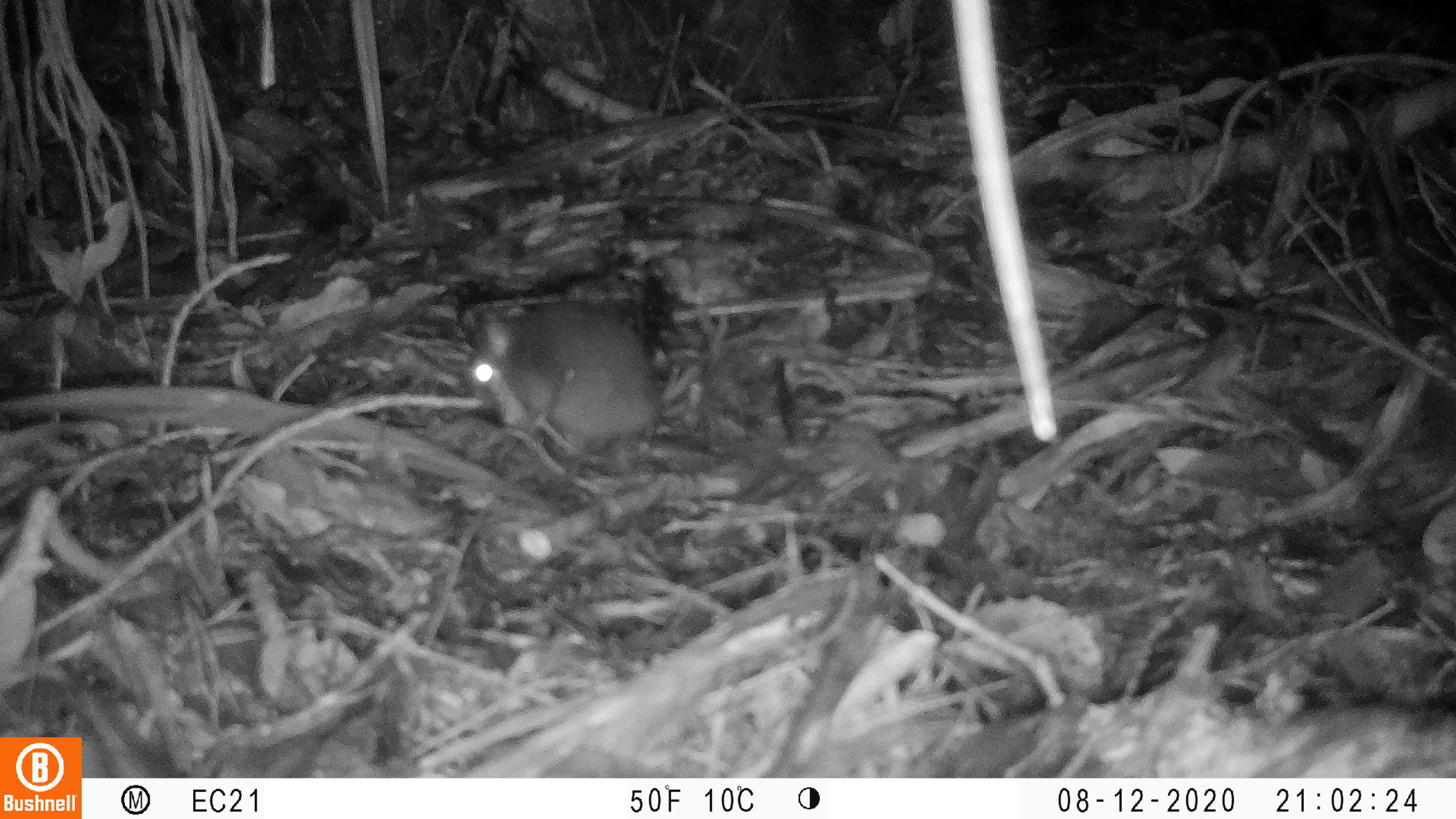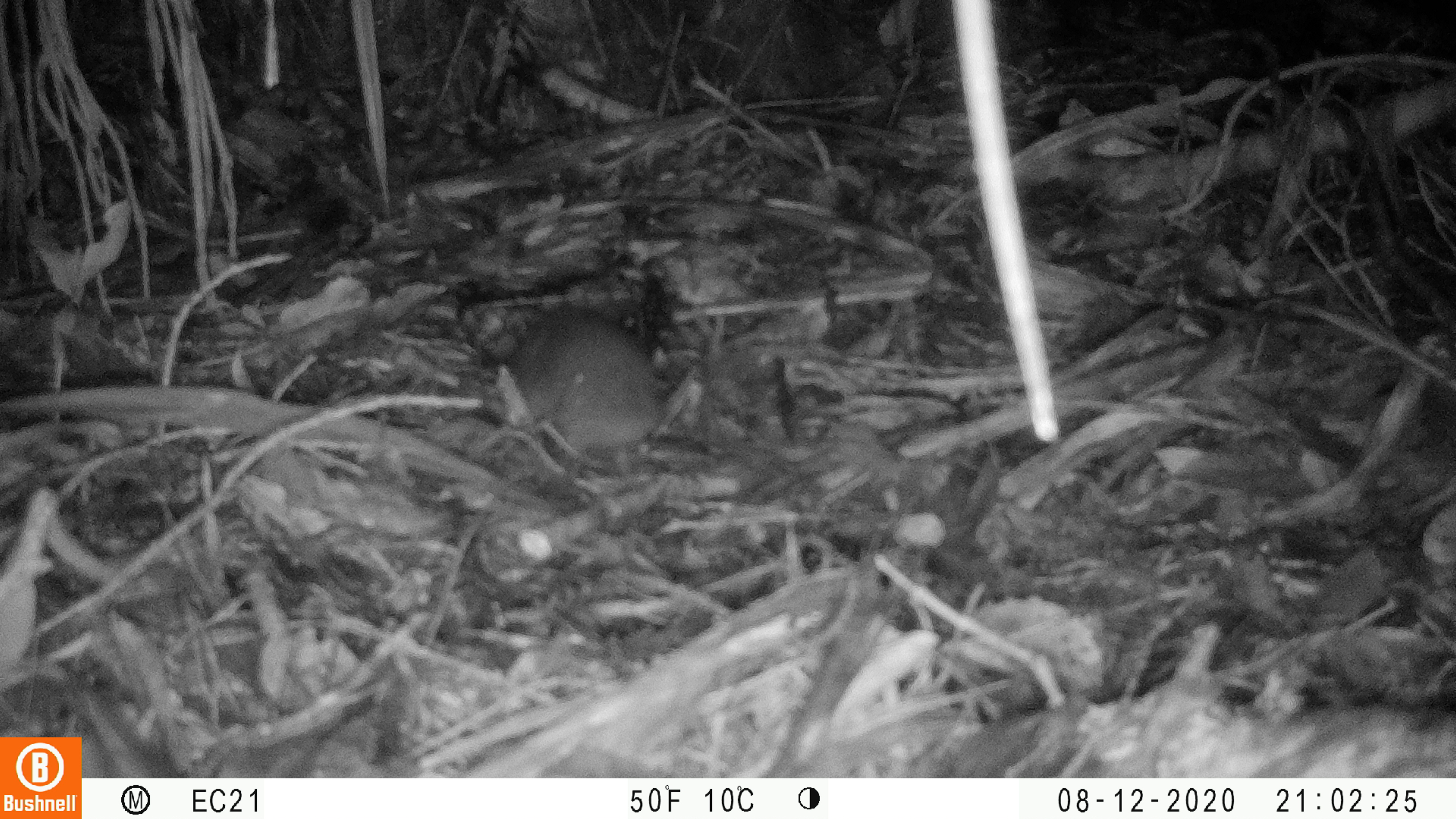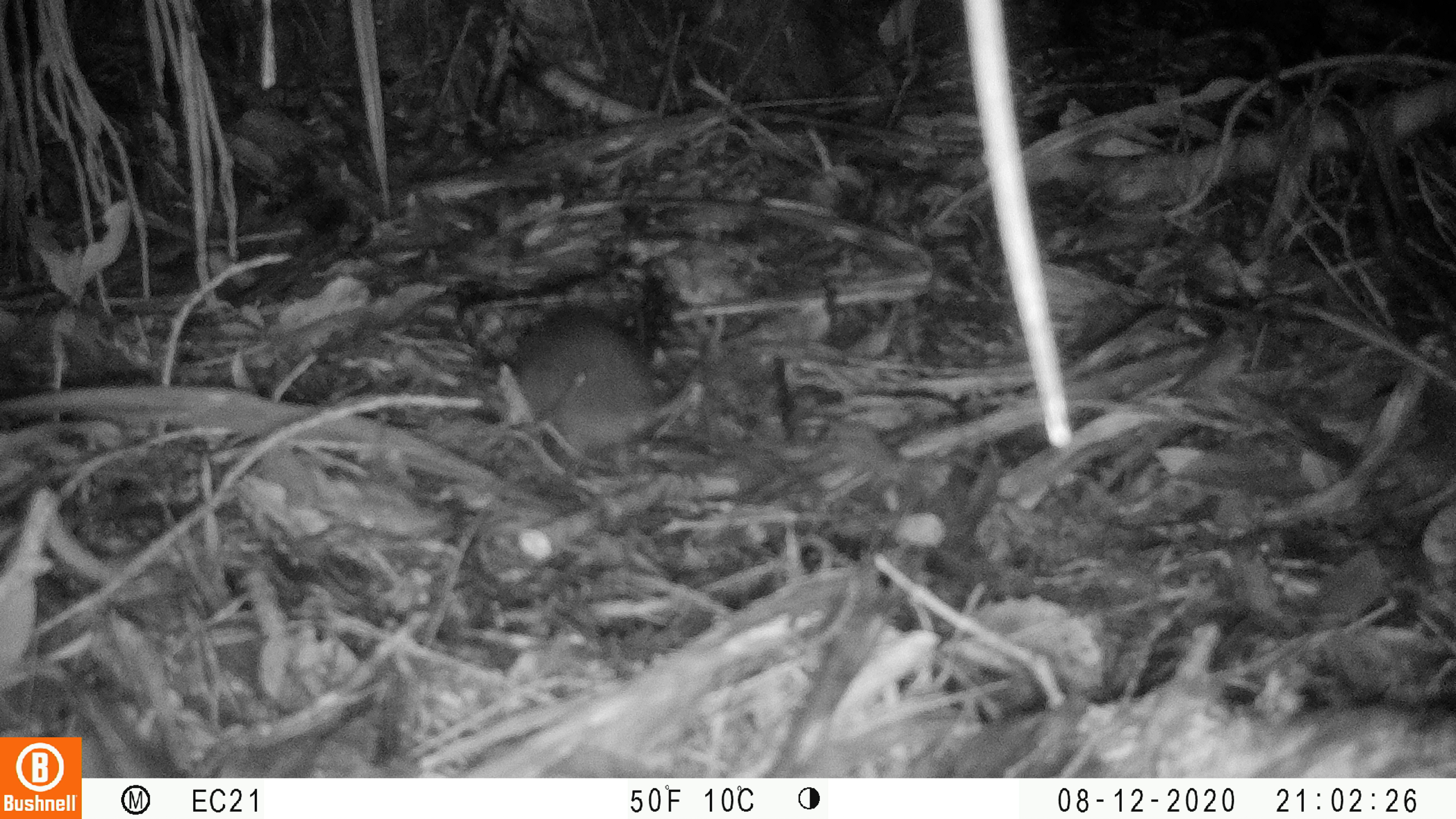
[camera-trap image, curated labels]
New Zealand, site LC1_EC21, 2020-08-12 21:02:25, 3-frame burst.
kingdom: Animalia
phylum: Chordata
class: Mammalia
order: Rodentia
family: Muridae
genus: Rattus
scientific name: Rattus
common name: rat